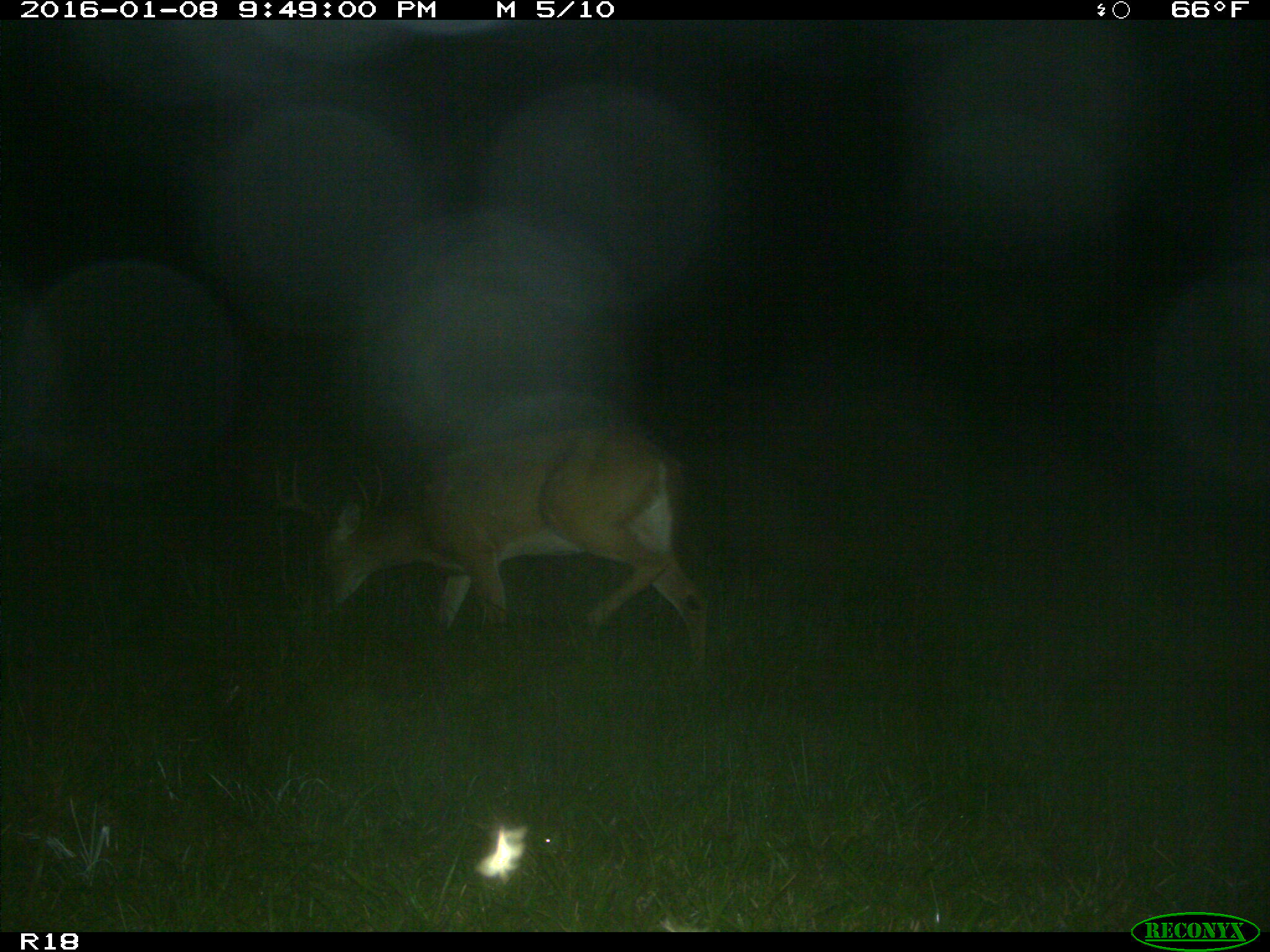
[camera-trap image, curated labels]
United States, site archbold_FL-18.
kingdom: Animalia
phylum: Chordata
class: Mammalia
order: Artiodactyla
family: Cervidae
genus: Odocoileus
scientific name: Odocoileus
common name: deer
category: unidentified deer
Unidentified deer (deer) (Odocoileus).